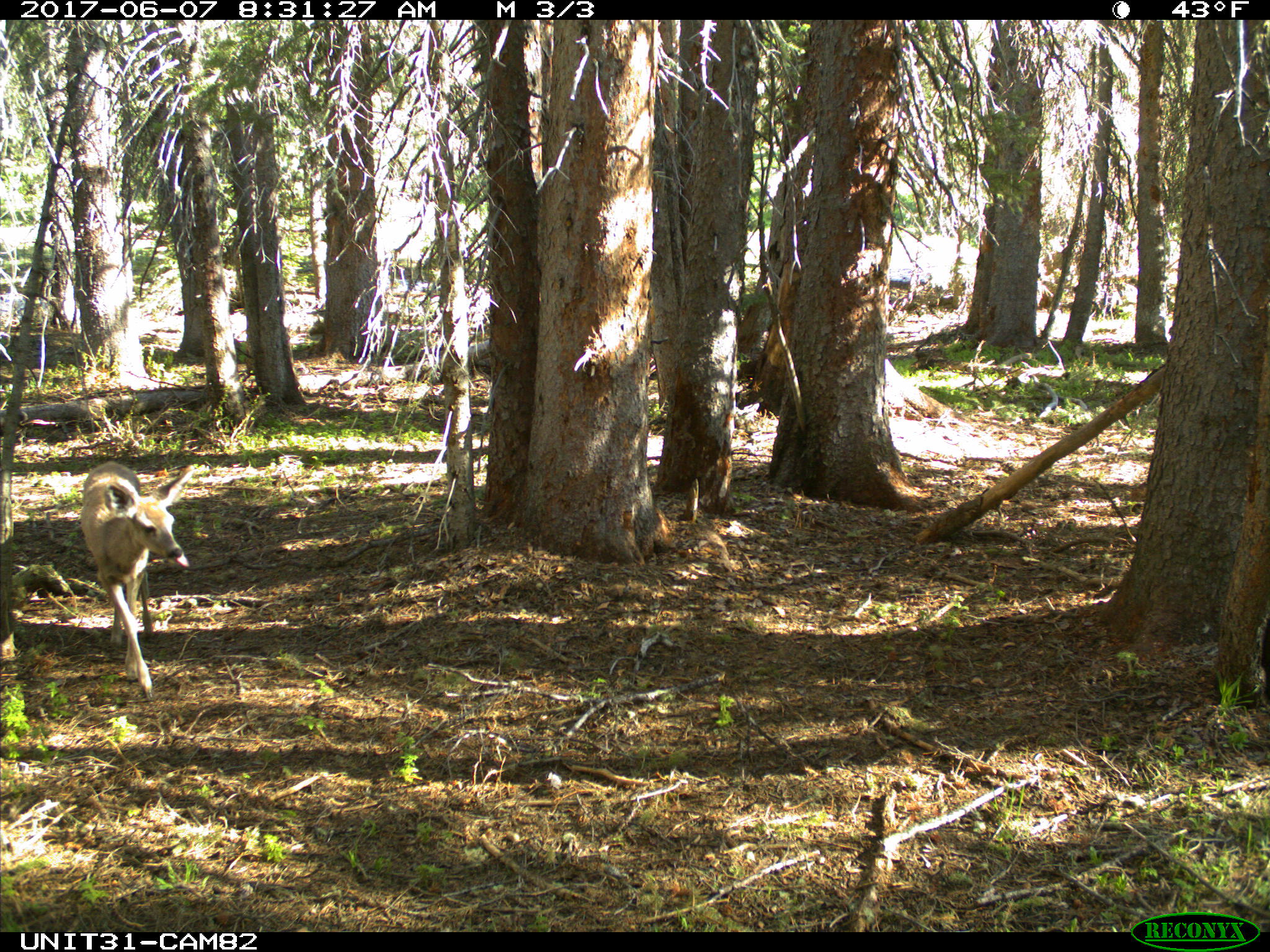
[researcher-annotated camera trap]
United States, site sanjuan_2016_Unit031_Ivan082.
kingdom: Animalia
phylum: Chordata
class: Mammalia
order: Artiodactyla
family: Cervidae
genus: Odocoileus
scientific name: Odocoileus hemionus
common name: mule deer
Odocoileus hemionus (mule deer).